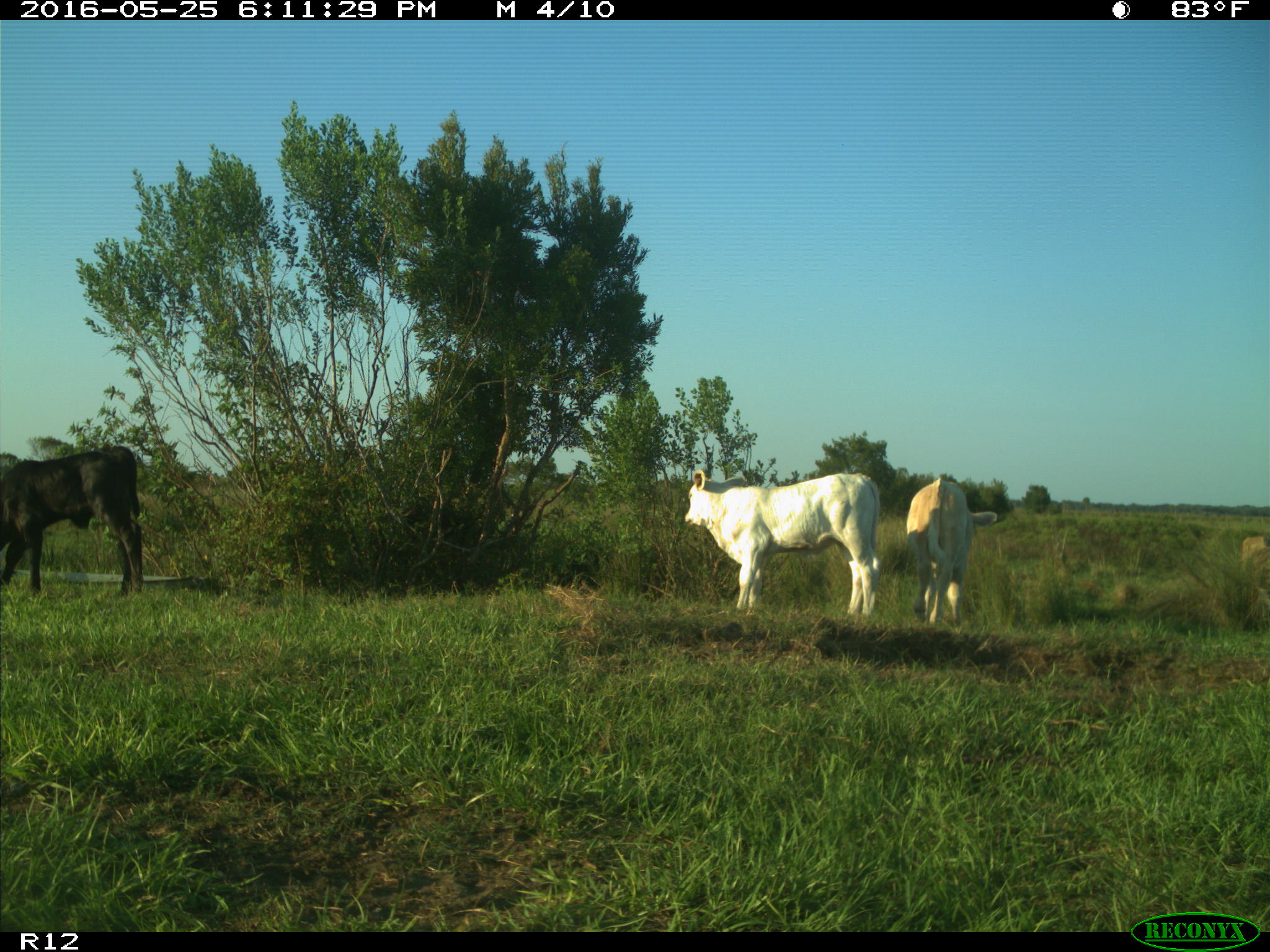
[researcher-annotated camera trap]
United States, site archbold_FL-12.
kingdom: Animalia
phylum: Chordata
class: Mammalia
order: Artiodactyla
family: Bovidae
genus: Bos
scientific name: Bos taurus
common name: domestic cow